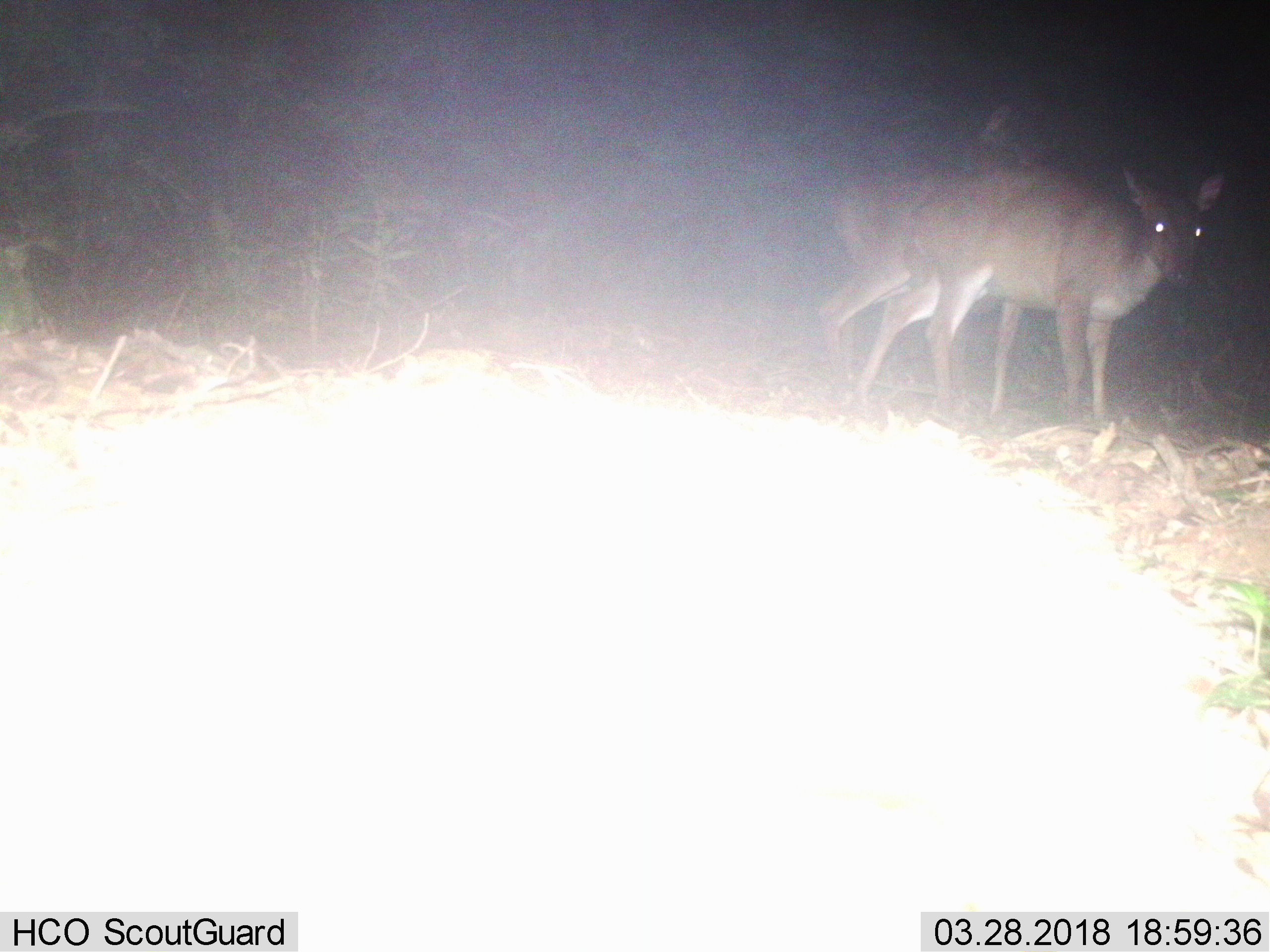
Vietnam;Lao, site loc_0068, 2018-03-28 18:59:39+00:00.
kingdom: Animalia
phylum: Chordata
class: Mammalia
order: Artiodactyla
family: Cervidae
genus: Muntiacus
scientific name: Muntiacus vuquangensis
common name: large-antlered muntjac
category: large antlered muntjac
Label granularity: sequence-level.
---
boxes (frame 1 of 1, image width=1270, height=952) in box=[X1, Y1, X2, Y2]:
large antlered muntjac: box=[907, 158, 1224, 434]; box=[814, 101, 1023, 403]